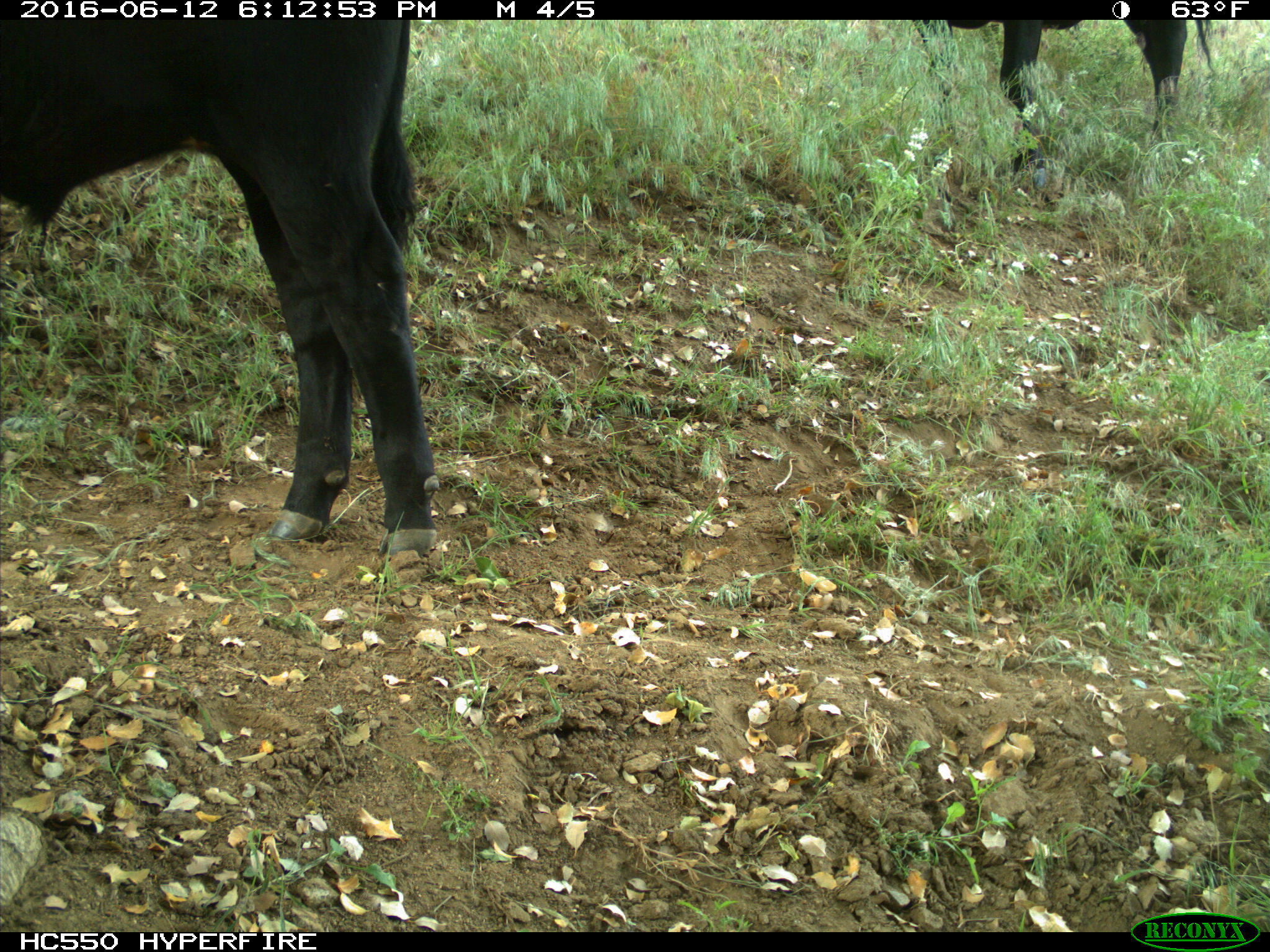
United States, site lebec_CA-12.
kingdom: Animalia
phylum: Chordata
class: Mammalia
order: Artiodactyla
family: Bovidae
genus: Bos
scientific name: Bos taurus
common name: domestic cow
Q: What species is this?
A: Bos taurus (domestic cow).